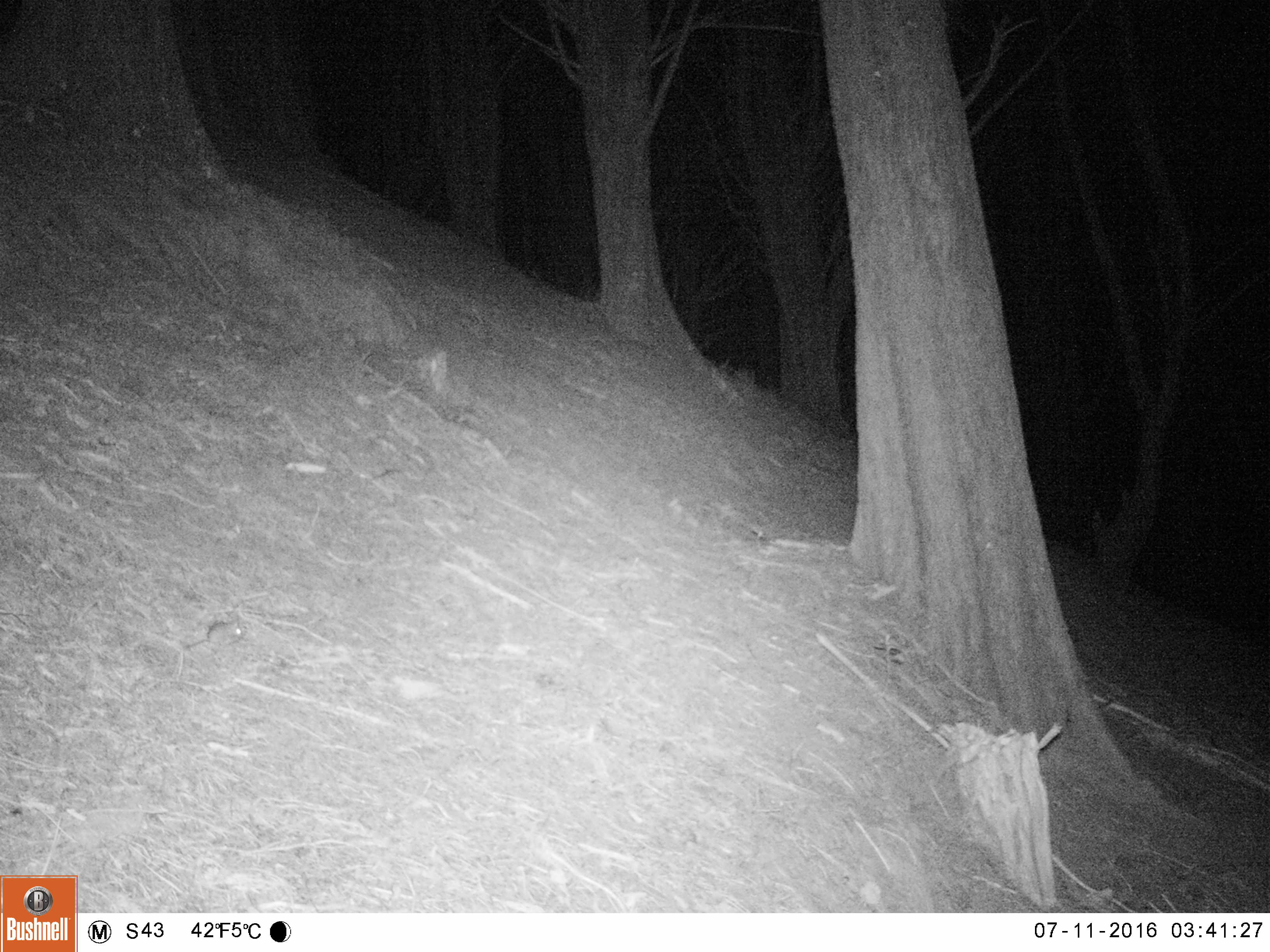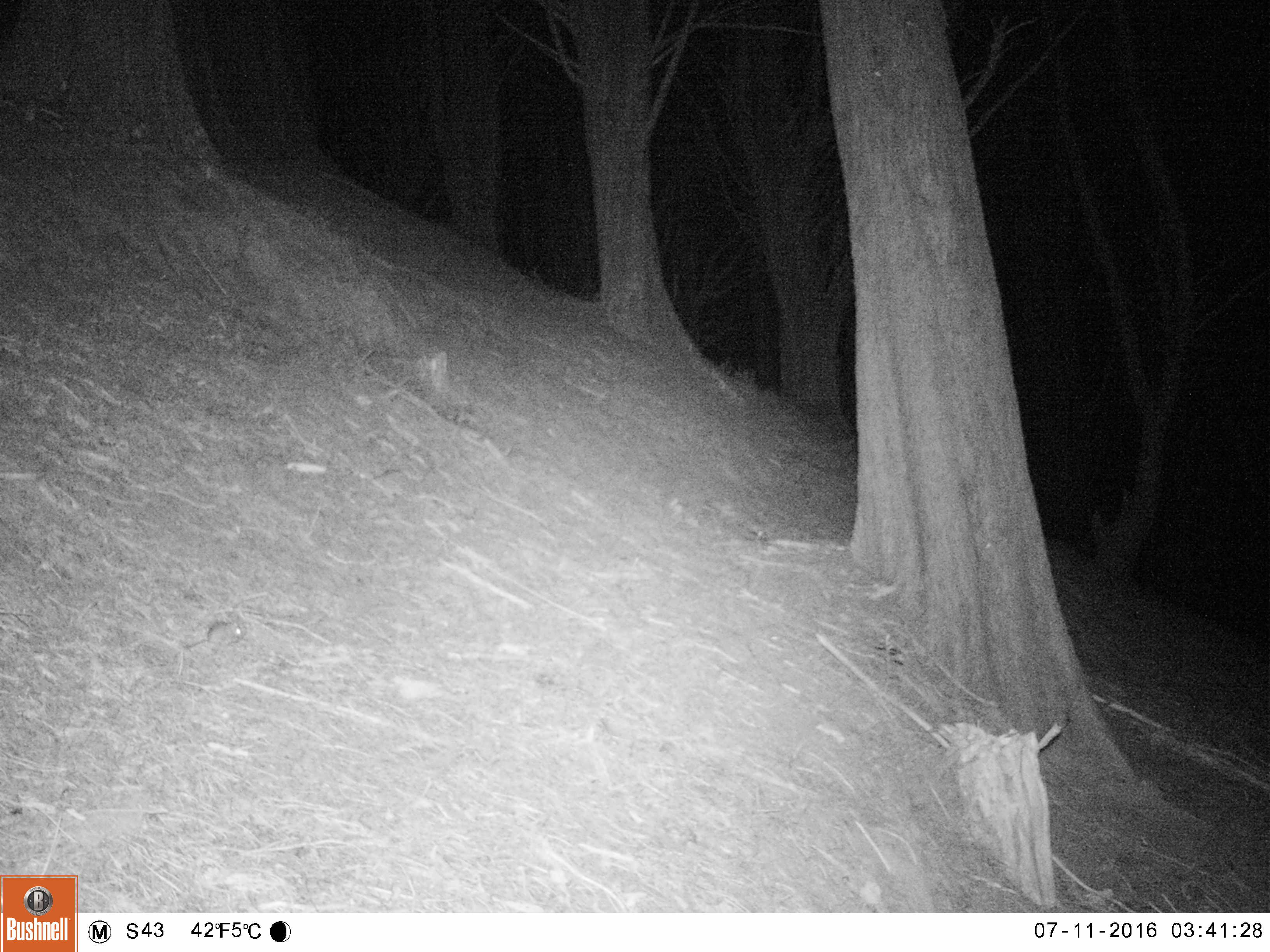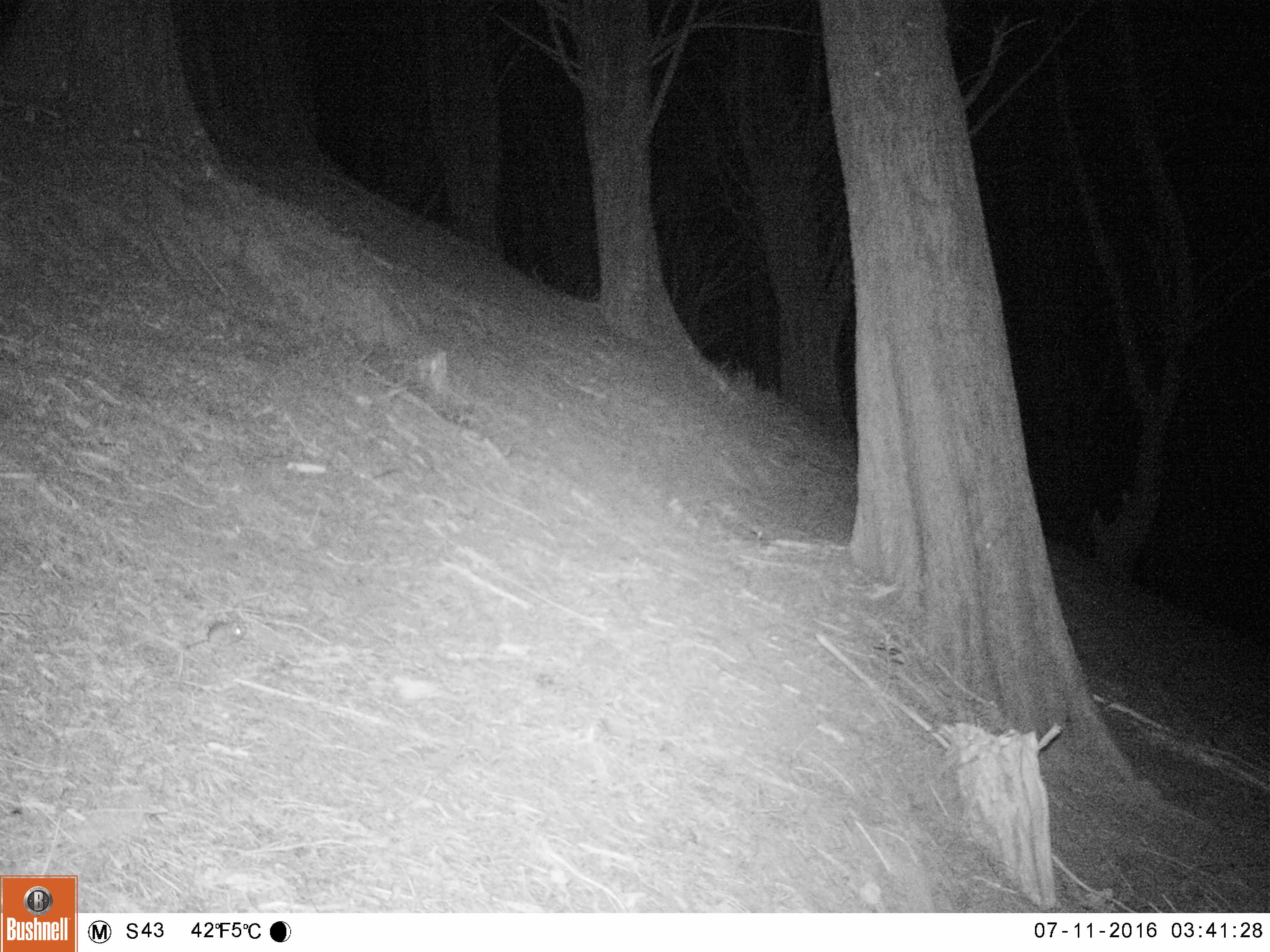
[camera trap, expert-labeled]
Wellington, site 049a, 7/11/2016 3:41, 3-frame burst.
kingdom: Animalia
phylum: Chordata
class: Mammalia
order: Rodentia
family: Muridae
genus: Mus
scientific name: Mus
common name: mouse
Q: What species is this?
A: Mouse (Mus).